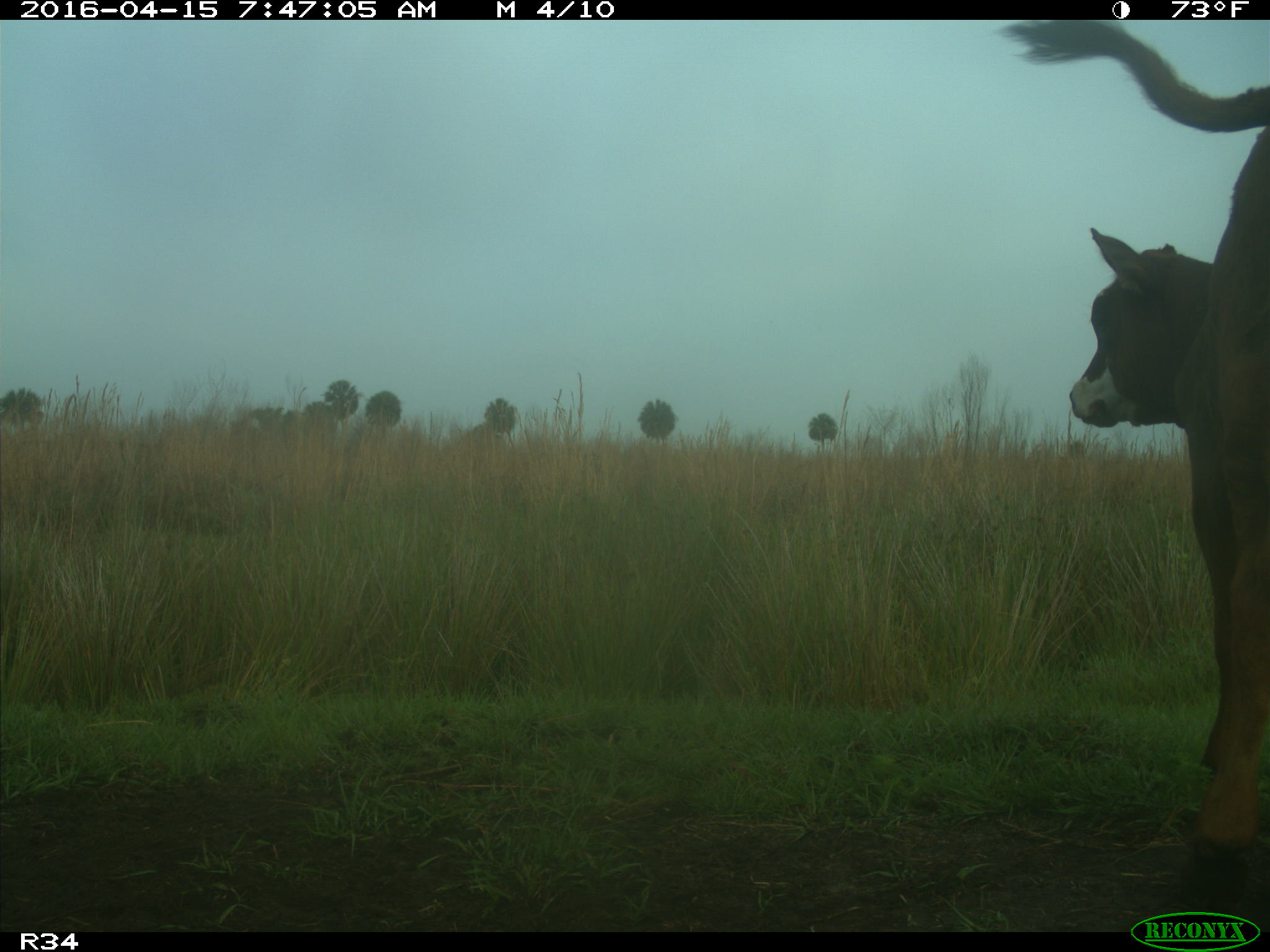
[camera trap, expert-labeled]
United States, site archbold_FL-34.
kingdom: Animalia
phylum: Chordata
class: Mammalia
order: Artiodactyla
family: Bovidae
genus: Bos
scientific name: Bos taurus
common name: domestic cow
Bos taurus (domestic cow).